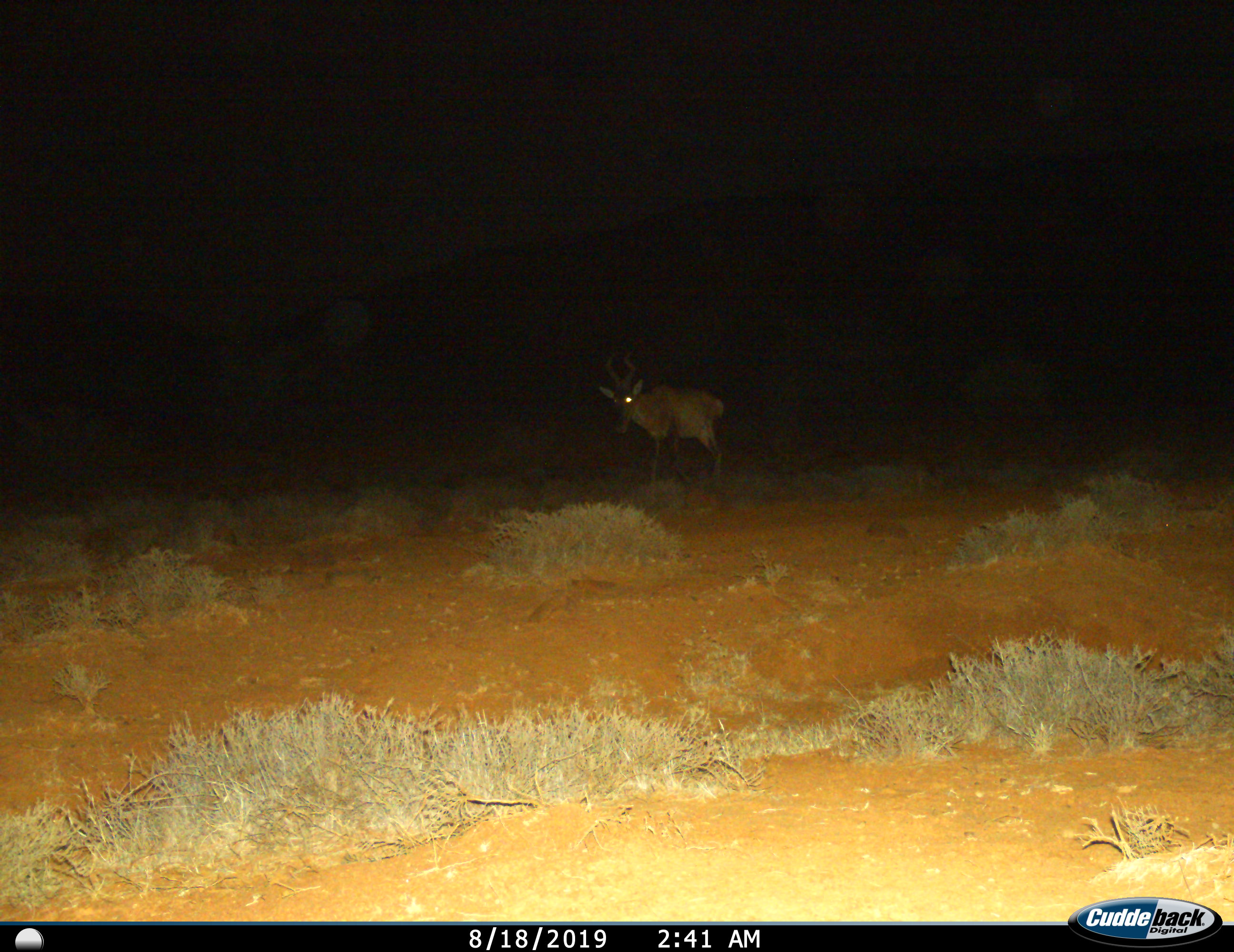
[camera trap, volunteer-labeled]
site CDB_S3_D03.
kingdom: Animalia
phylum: Chordata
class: Mammalia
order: Artiodactyla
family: Bovidae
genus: Alcelaphus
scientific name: Alcelaphus buselaphus caama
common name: red hartebeest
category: hartebeestred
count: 1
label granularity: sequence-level